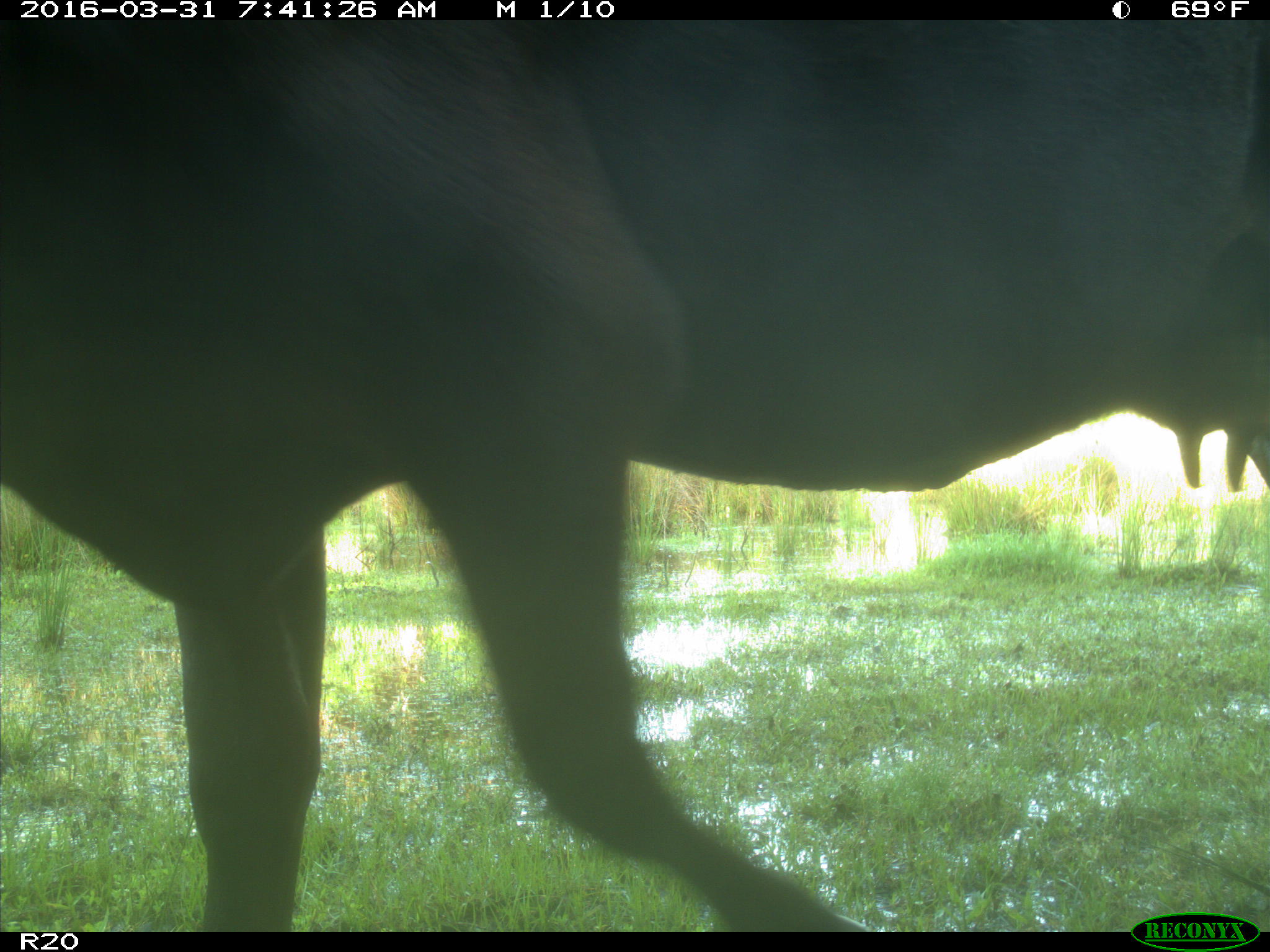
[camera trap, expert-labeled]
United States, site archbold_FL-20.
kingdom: Animalia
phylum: Chordata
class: Mammalia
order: Artiodactyla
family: Bovidae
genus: Bos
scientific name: Bos taurus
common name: domestic cow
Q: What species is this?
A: Bos taurus (domestic cow).